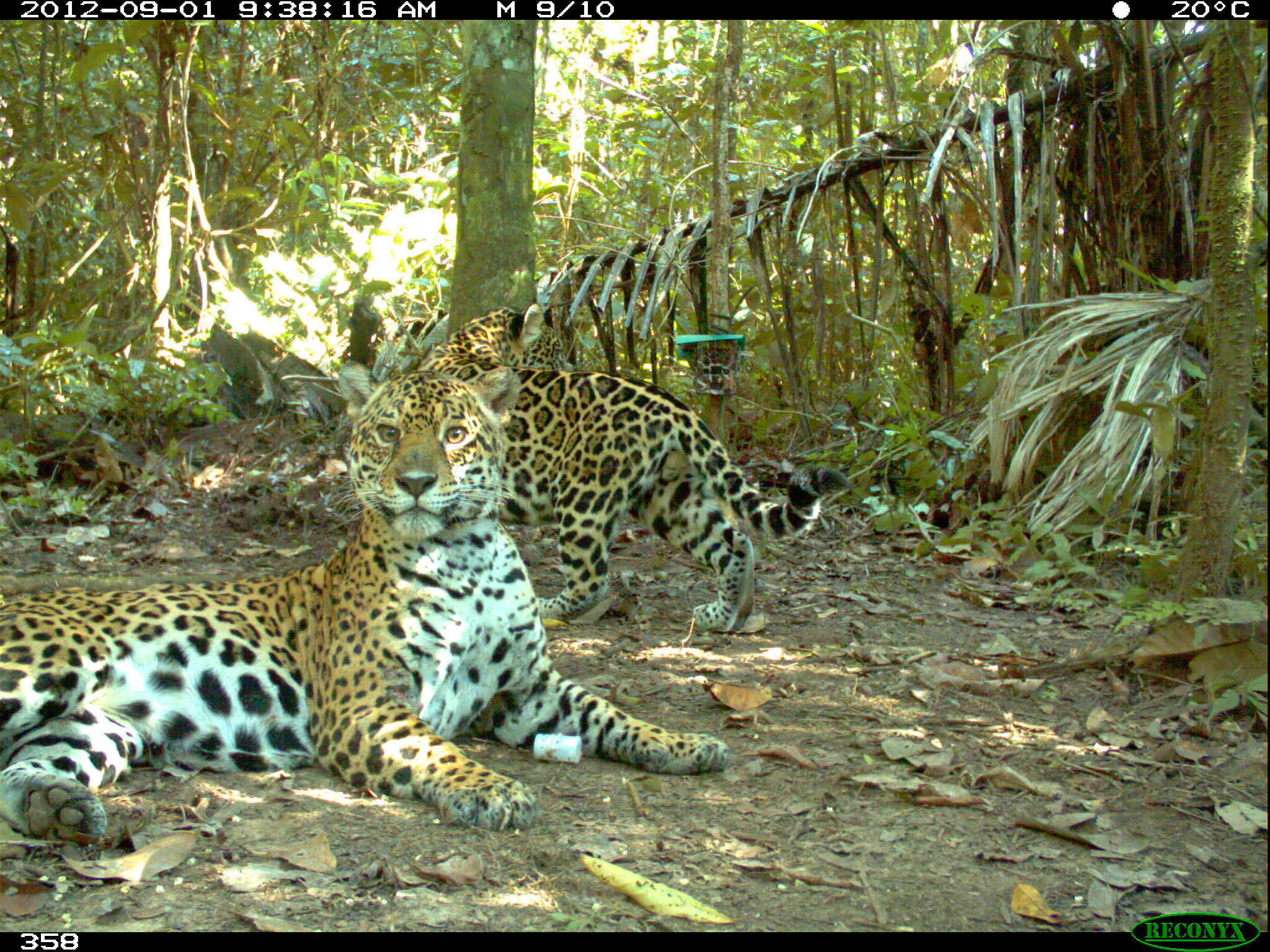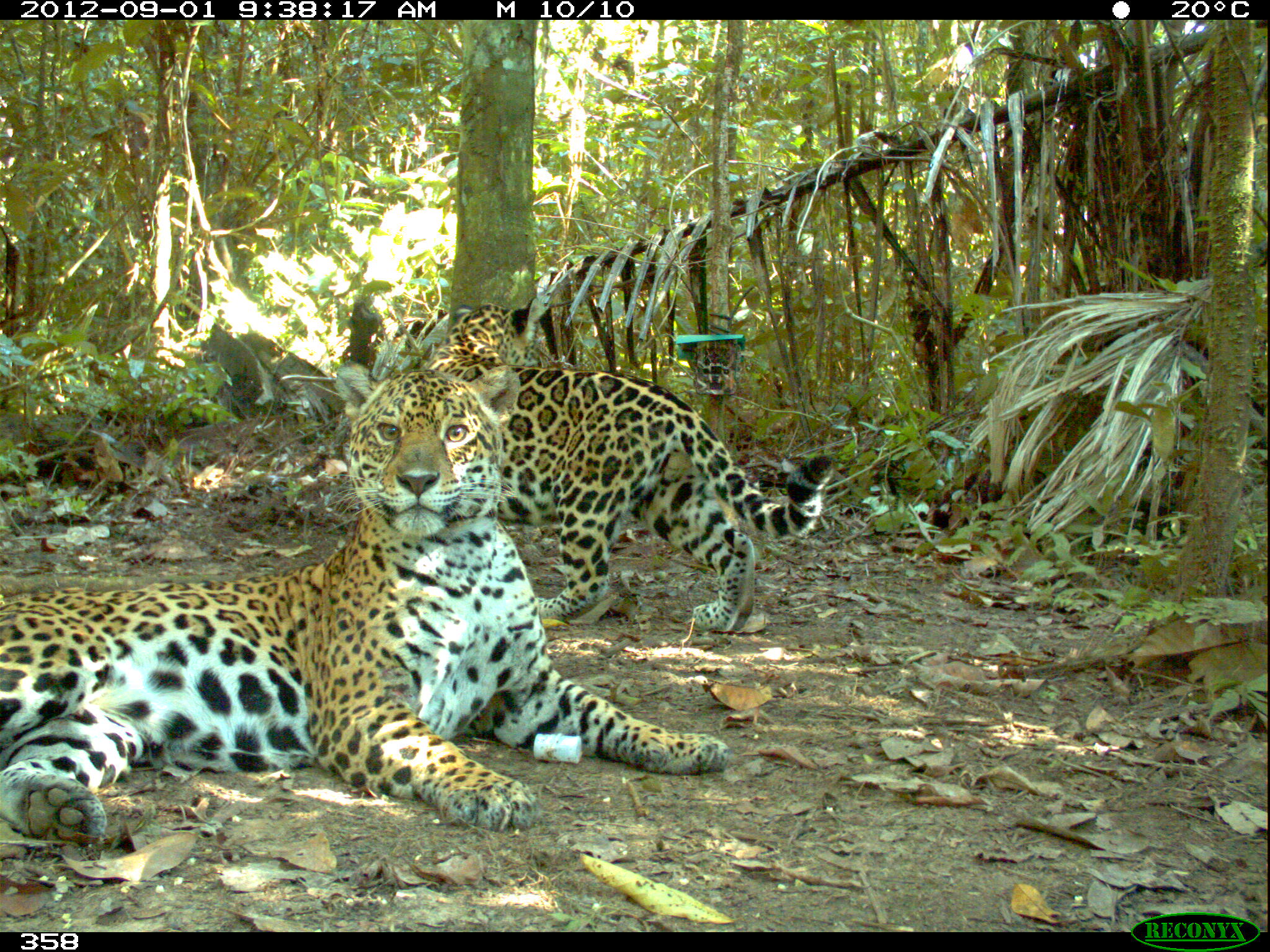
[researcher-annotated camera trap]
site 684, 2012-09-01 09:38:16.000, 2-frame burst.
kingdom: Animalia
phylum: Chordata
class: Mammalia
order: Carnivora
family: Felidae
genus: Panthera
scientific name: Panthera onca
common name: jaguar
Panthera onca (jaguar).